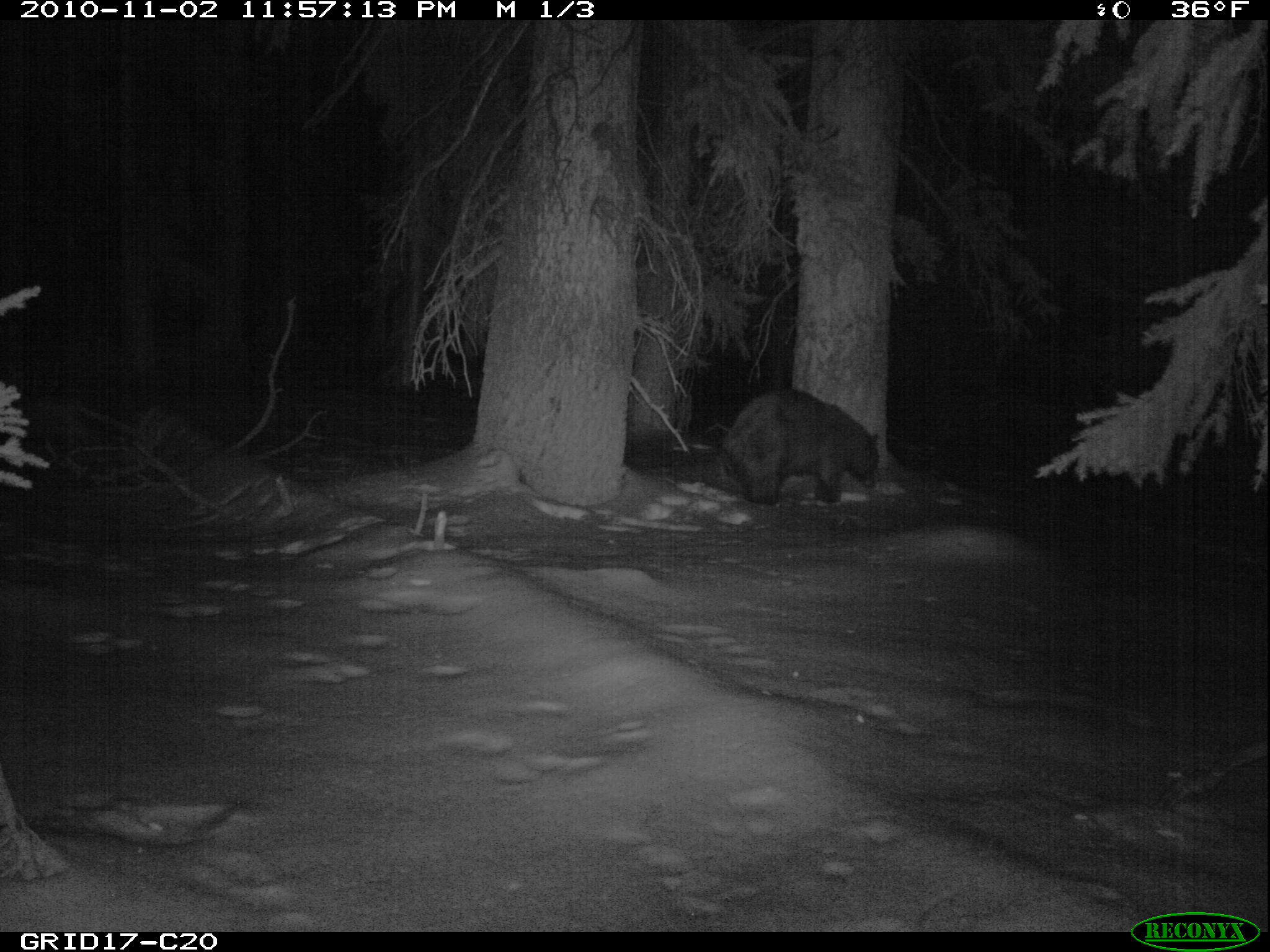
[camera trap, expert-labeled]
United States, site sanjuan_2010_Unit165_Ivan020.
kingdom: Animalia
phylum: Chordata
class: Mammalia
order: Carnivora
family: Ursidae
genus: Ursus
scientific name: Ursus americanus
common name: american black bear